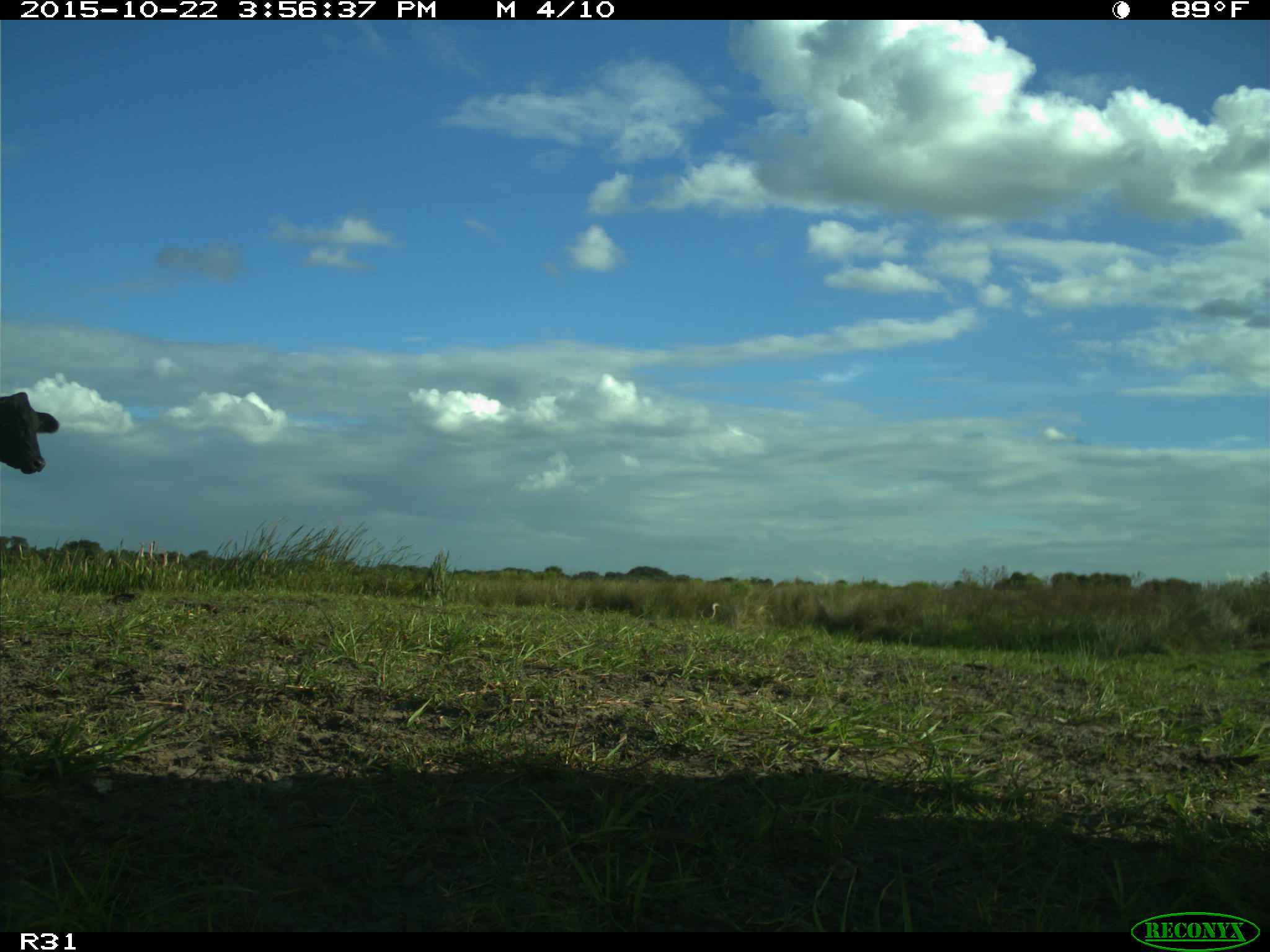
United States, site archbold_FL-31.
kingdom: Animalia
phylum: Chordata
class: Mammalia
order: Artiodactyla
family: Bovidae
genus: Bos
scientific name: Bos taurus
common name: domestic cow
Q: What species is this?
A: Bos taurus (domestic cow).